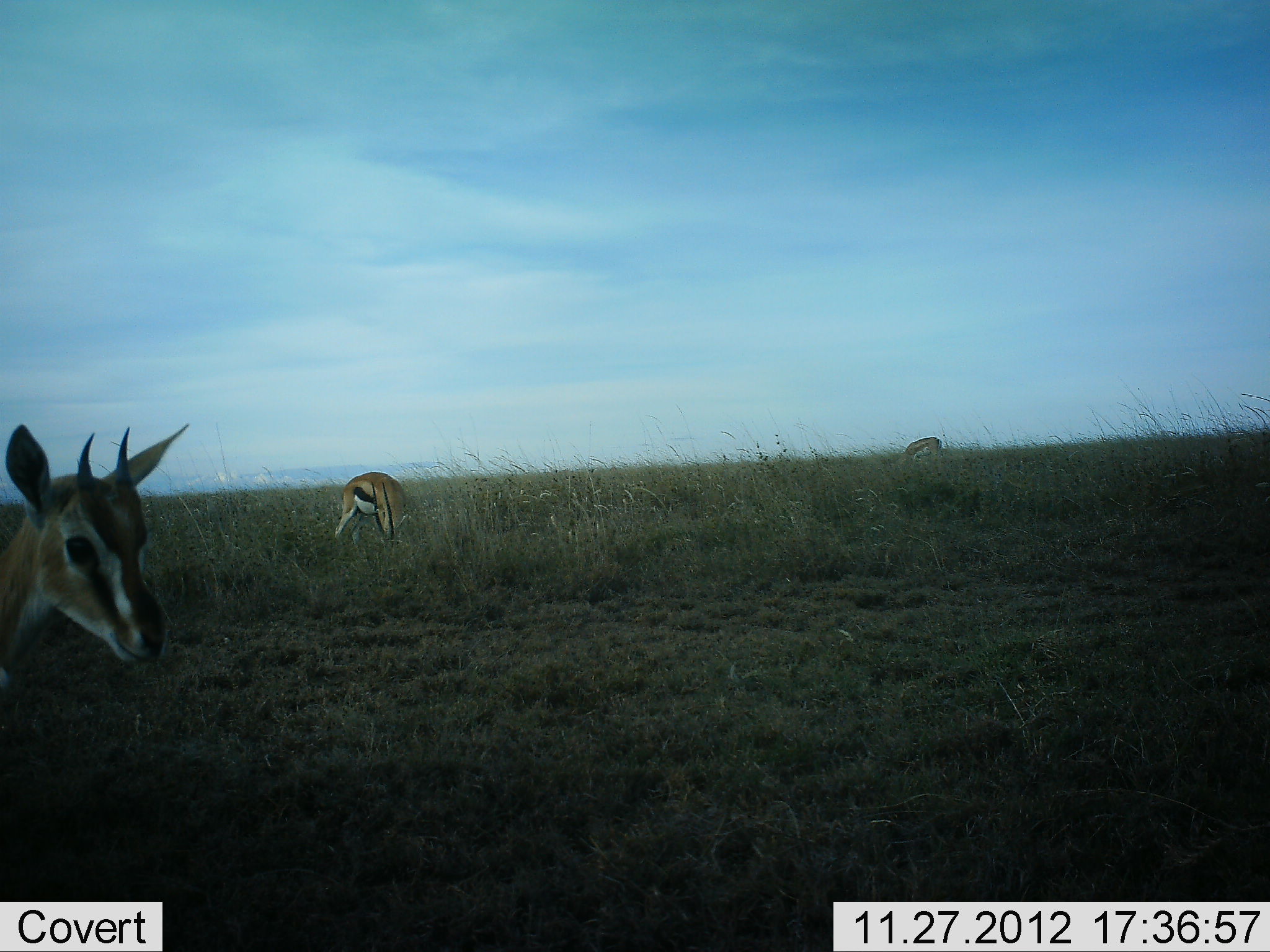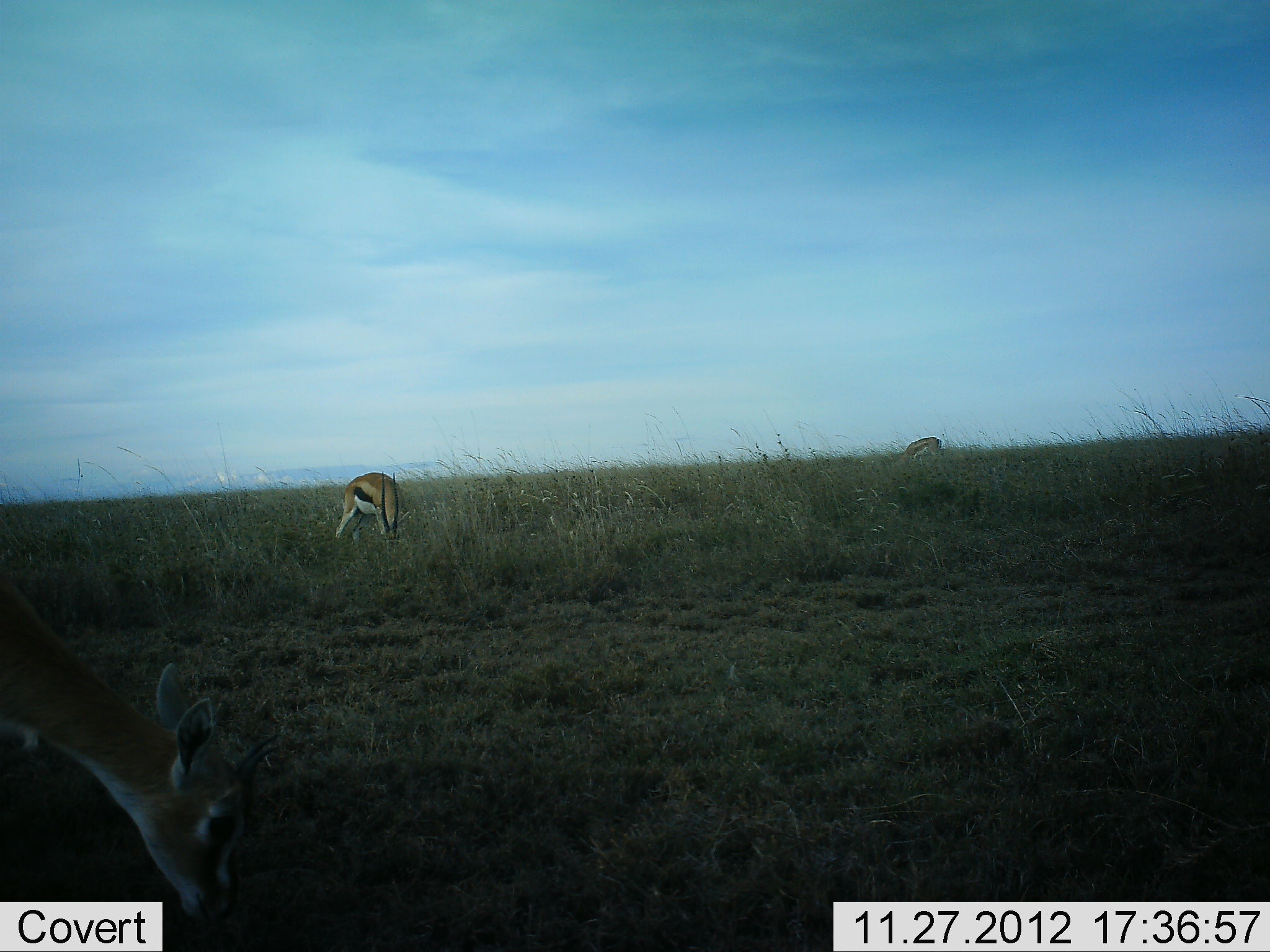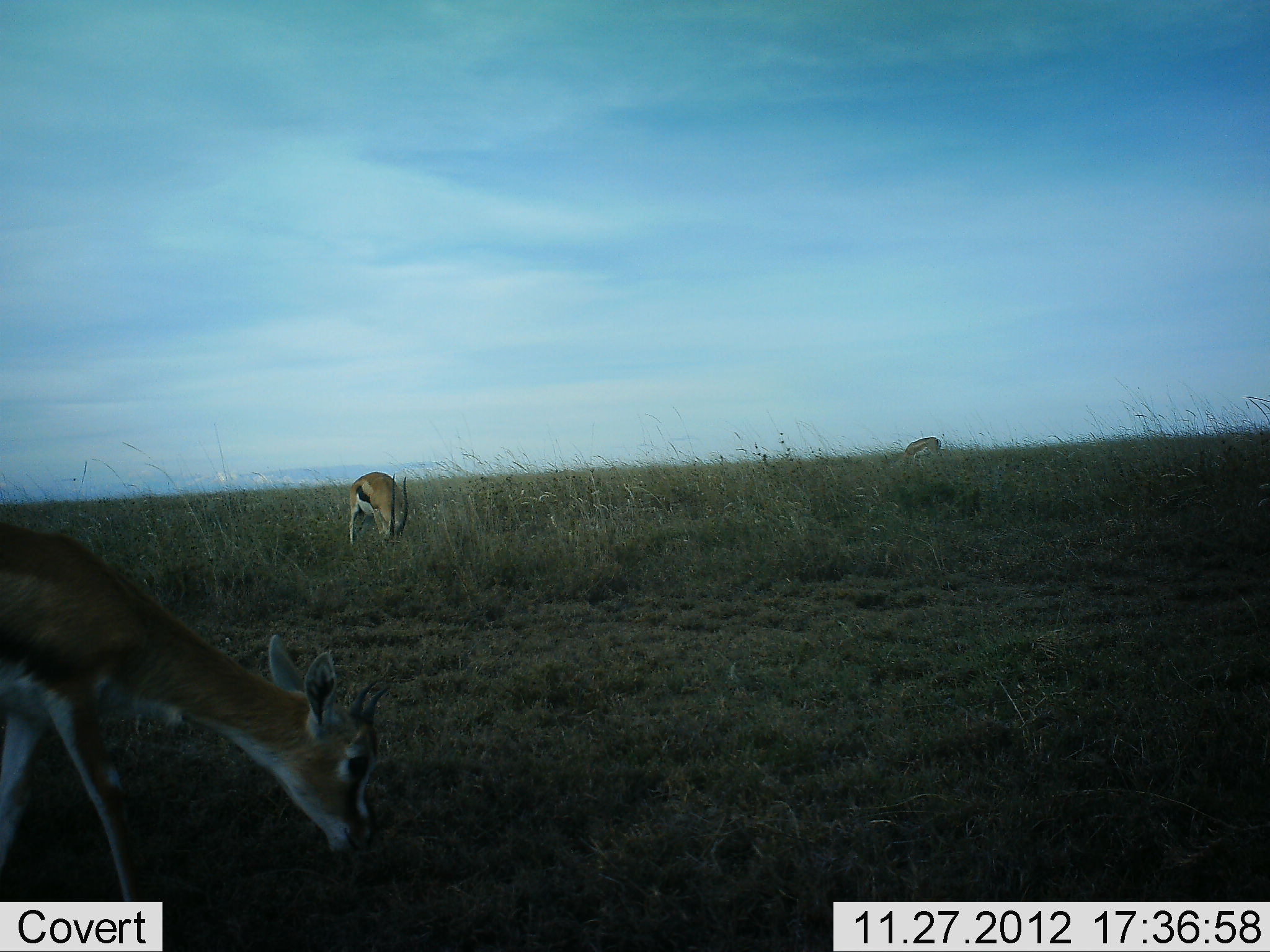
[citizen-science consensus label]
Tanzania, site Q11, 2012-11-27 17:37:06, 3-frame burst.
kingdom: Animalia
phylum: Chordata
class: Mammalia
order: Artiodactyla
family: Bovidae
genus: Eudorcas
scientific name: Eudorcas thomsonii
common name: thomson's gazelle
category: gazellethomsons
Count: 3.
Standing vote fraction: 20%.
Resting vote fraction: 0%.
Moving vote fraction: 10%.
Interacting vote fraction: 0%.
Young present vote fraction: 0%.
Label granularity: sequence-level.